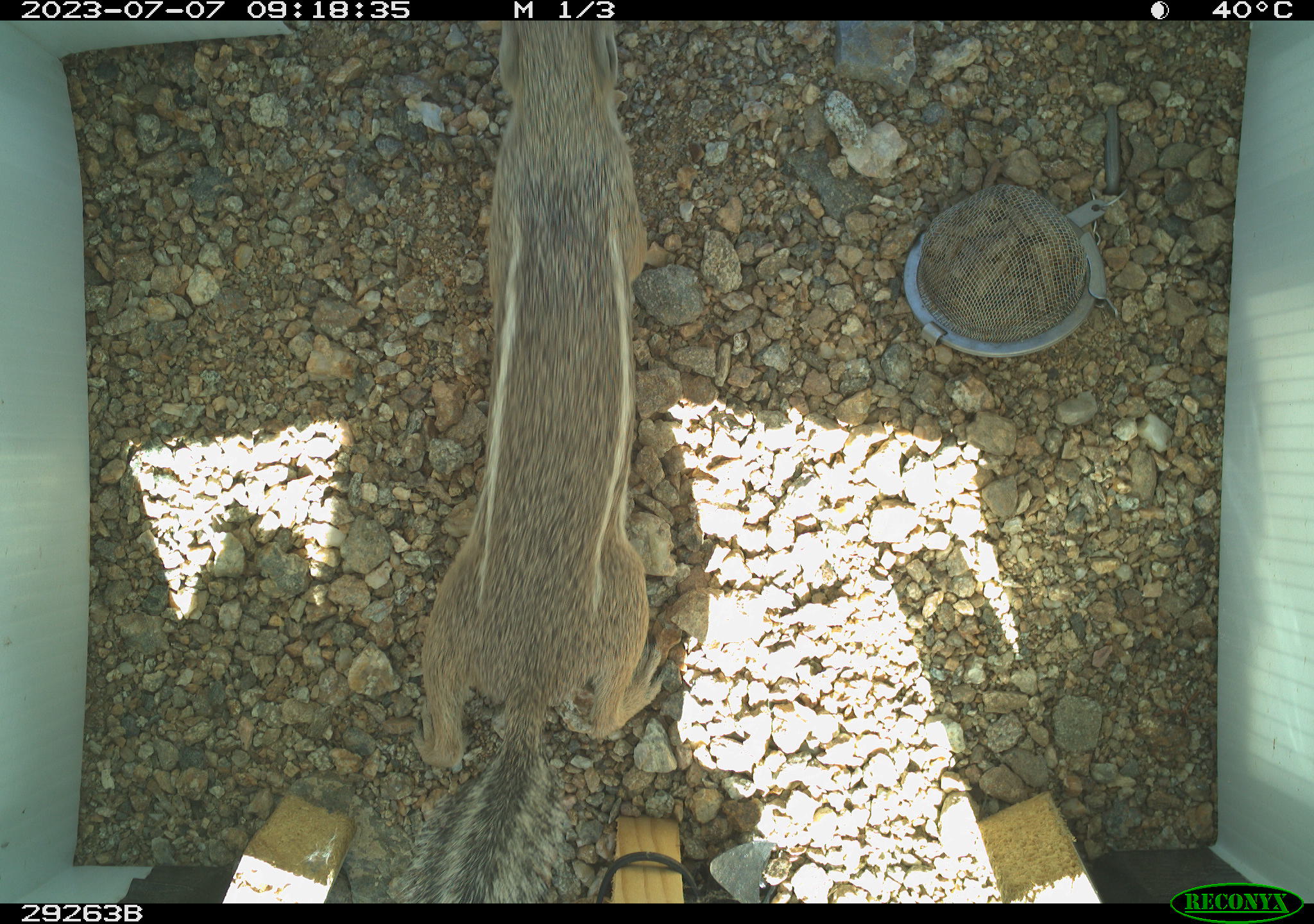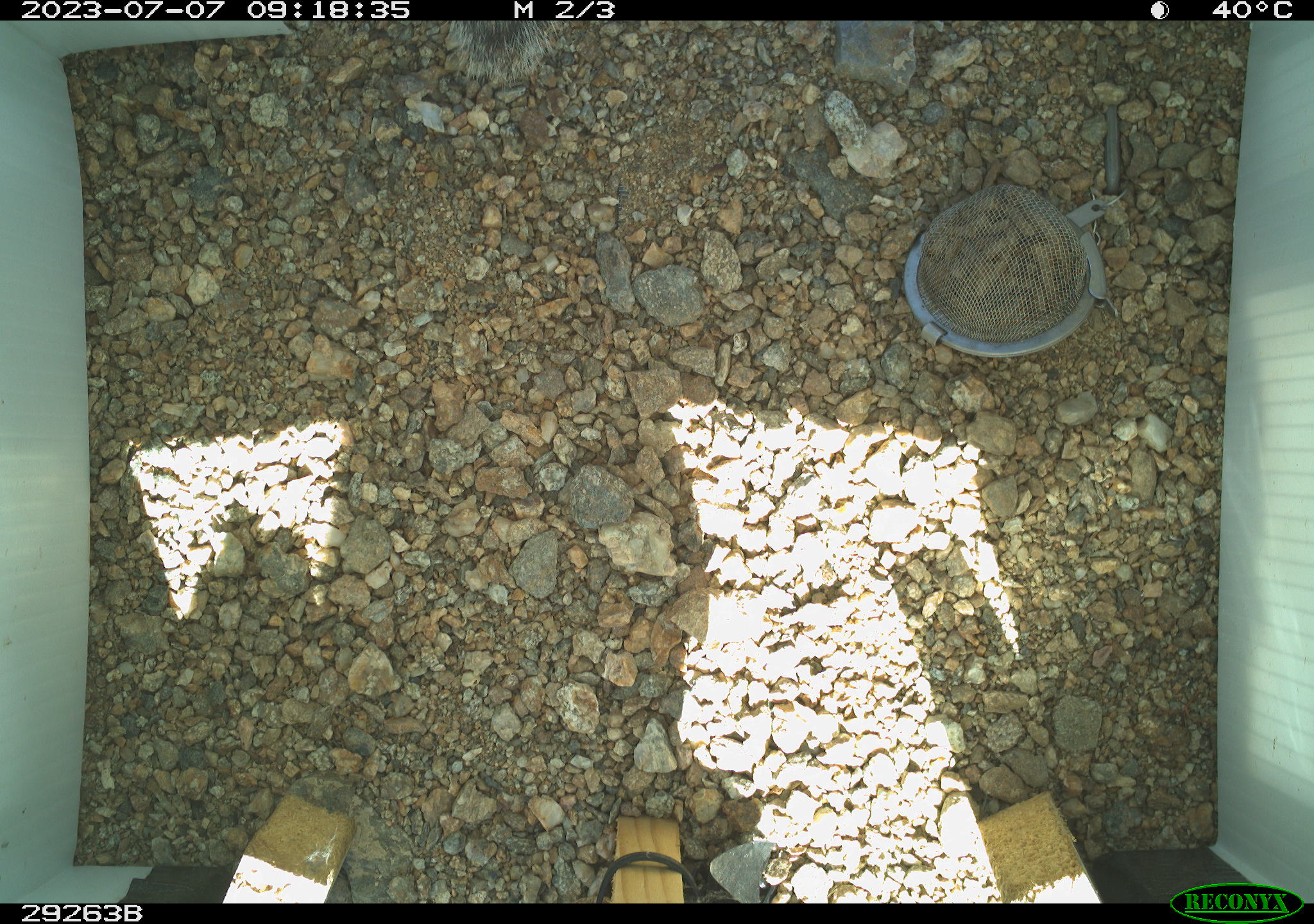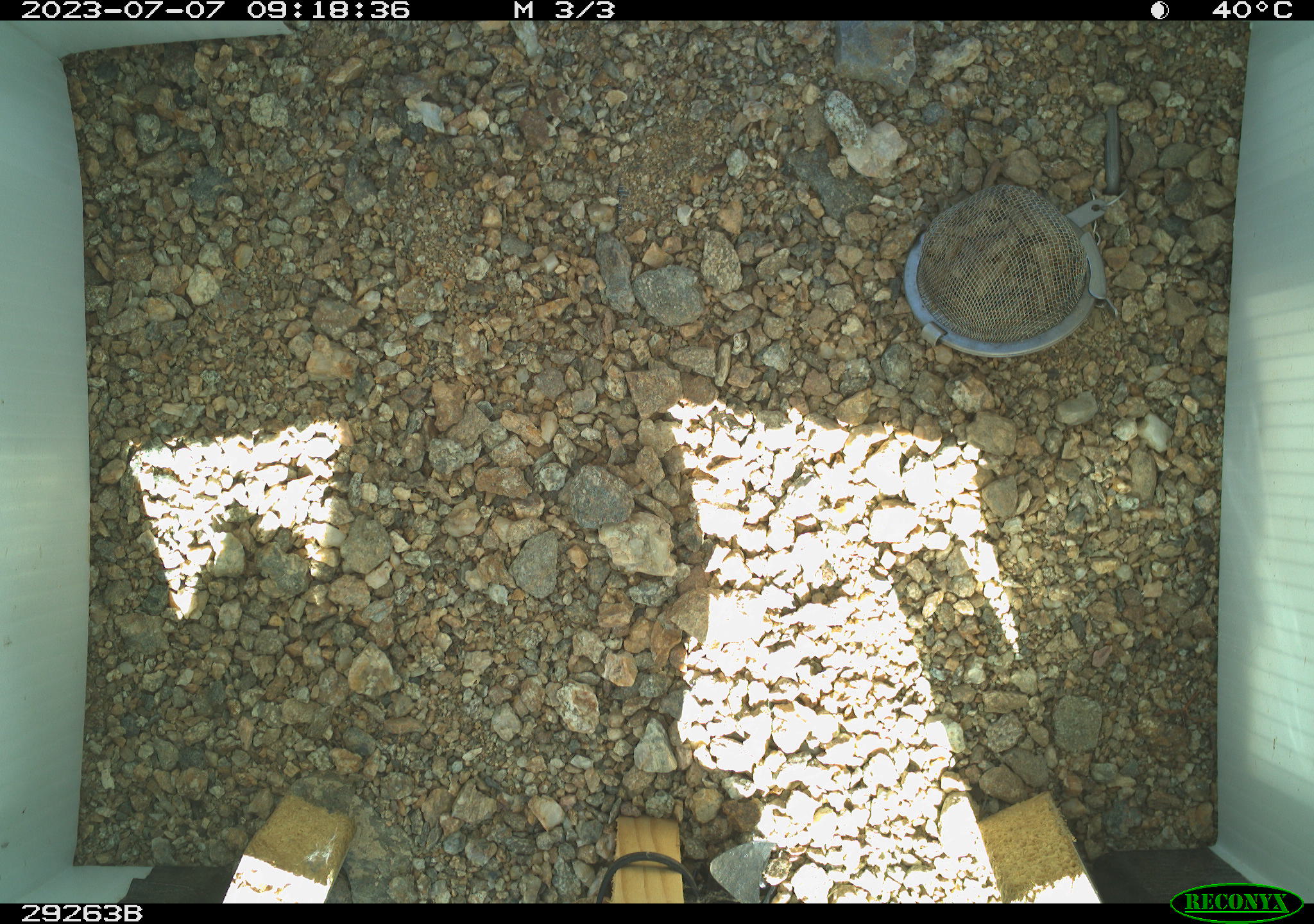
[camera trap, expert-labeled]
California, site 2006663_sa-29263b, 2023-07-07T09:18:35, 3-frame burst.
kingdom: Animalia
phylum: Chordata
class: Mammalia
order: Rodentia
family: Sciuridae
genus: Ammospermophilus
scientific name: Ammospermophilus leucurus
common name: white-tailed antelope squirrel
White-tailed antelope squirrel (Ammospermophilus leucurus).